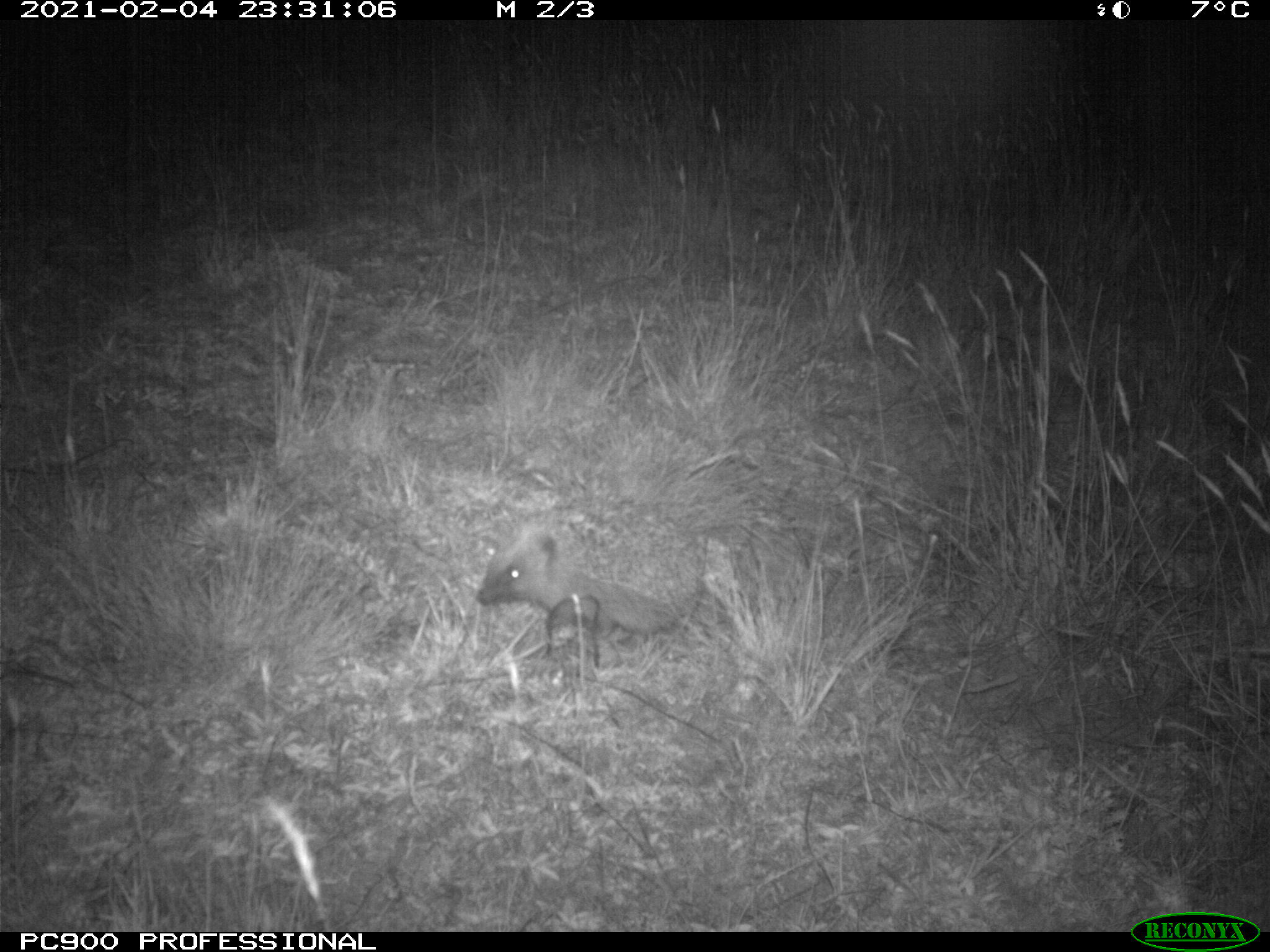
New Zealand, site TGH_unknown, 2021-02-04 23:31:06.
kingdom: Animalia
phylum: Chordata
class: Mammalia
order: Eulipotyphla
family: Erinaceidae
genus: Erinaceus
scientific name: Erinaceus europaeus europaeus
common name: european hedgehog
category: hedgehog